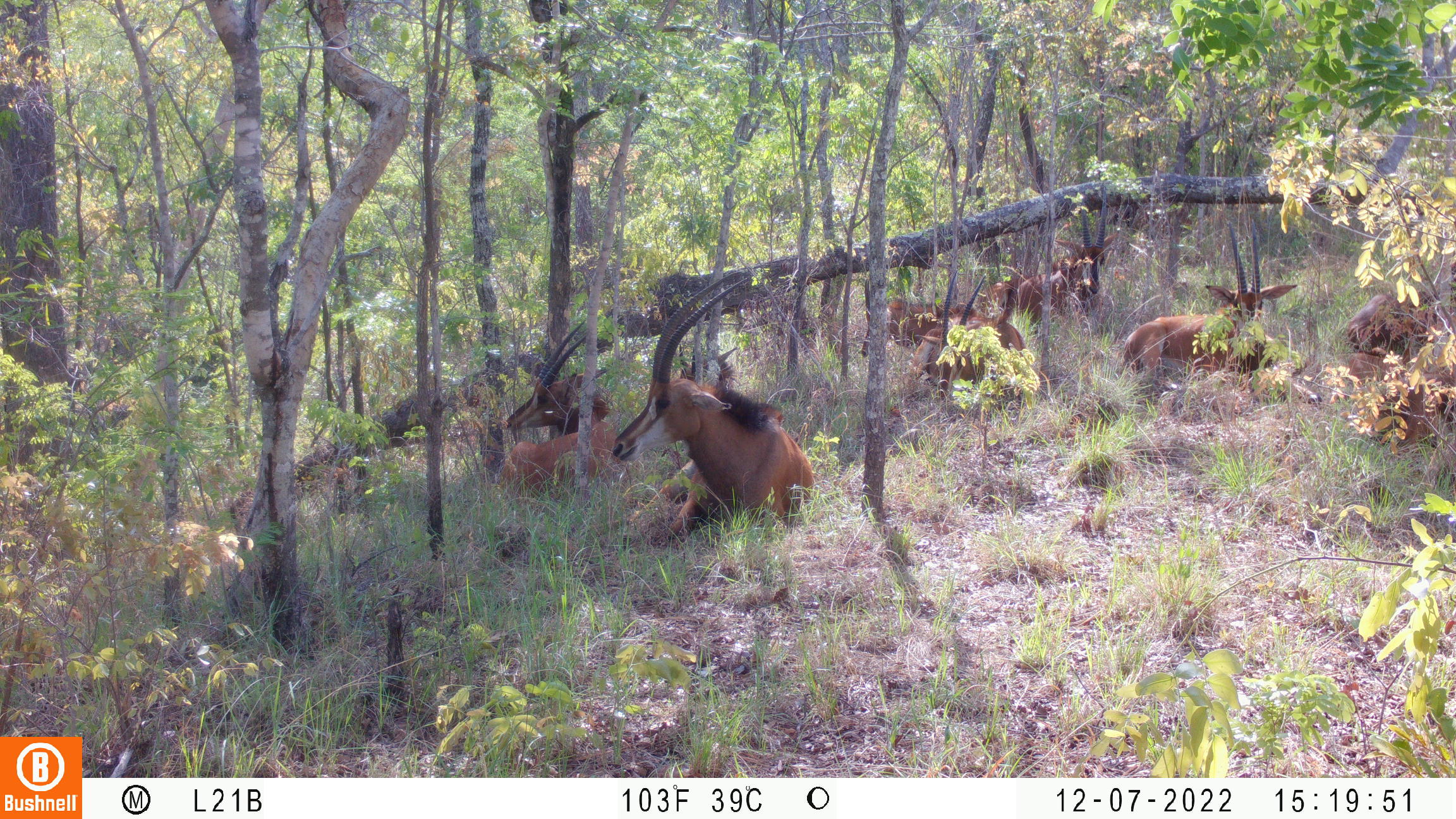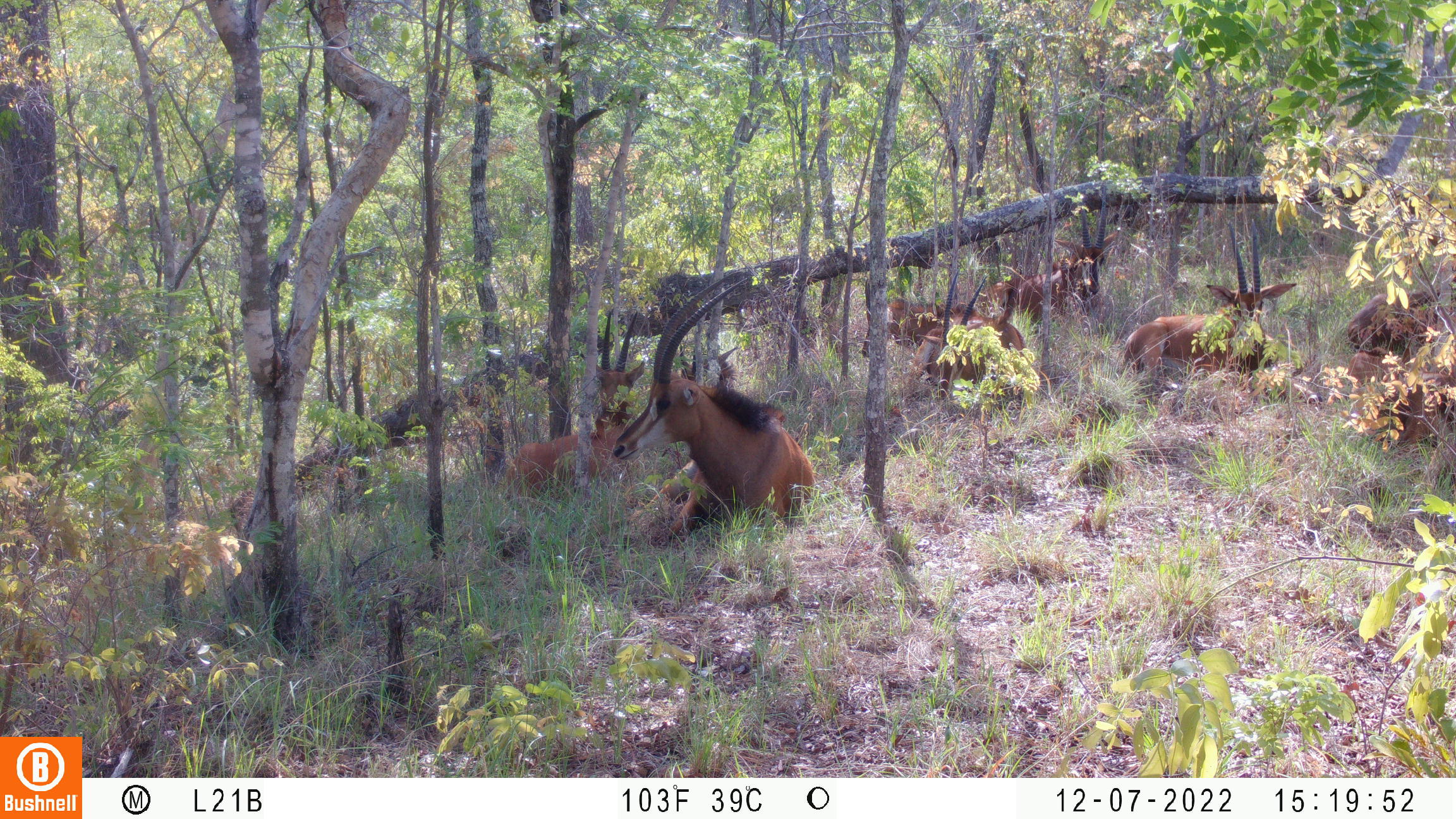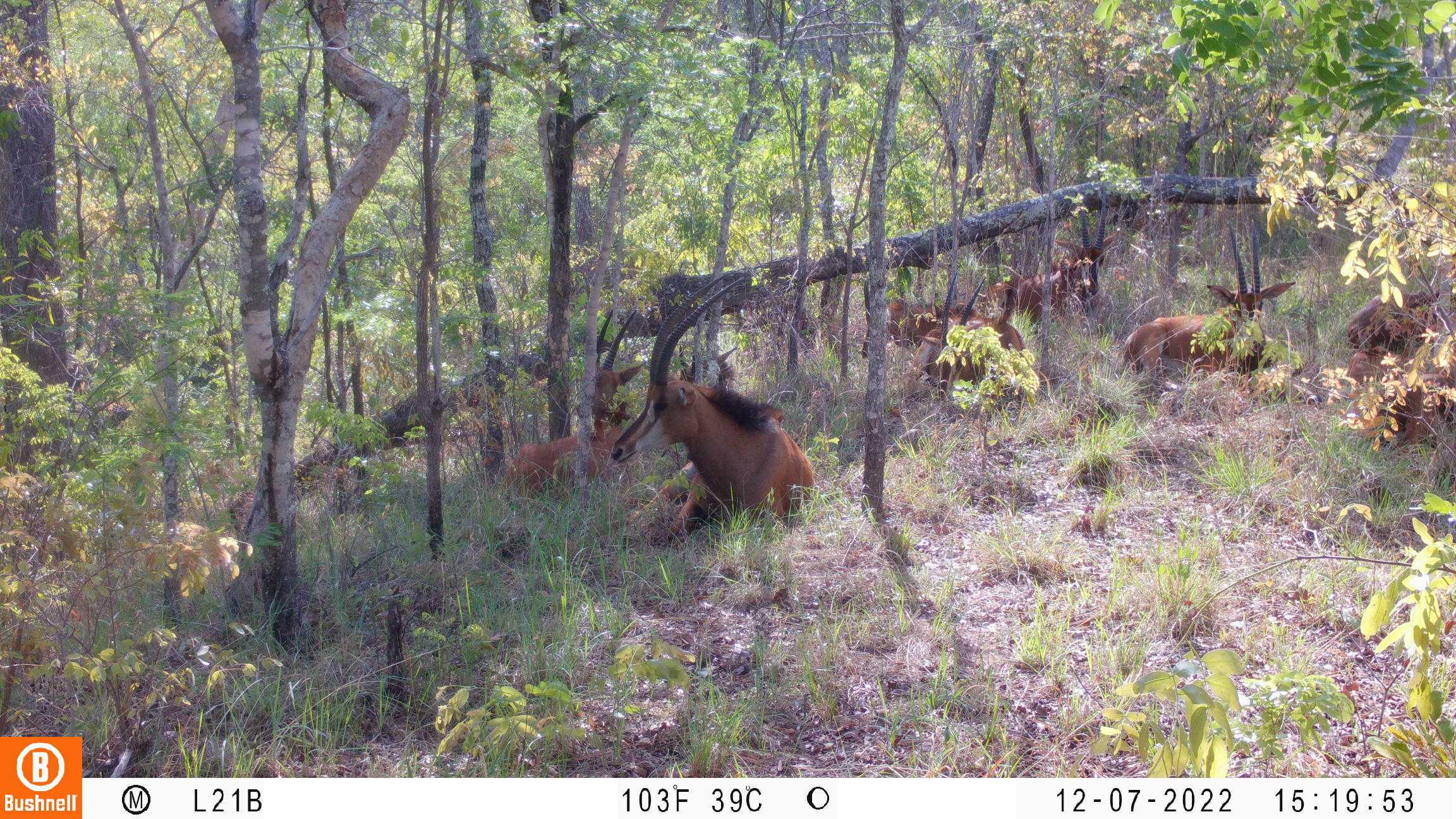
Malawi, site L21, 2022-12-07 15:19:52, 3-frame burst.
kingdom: Animalia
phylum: Chordata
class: Mammalia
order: Artiodactyla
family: Bovidae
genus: Hippotragus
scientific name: Hippotragus niger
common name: sable antelope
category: sable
Sable (sable antelope) (Hippotragus niger), count 9.